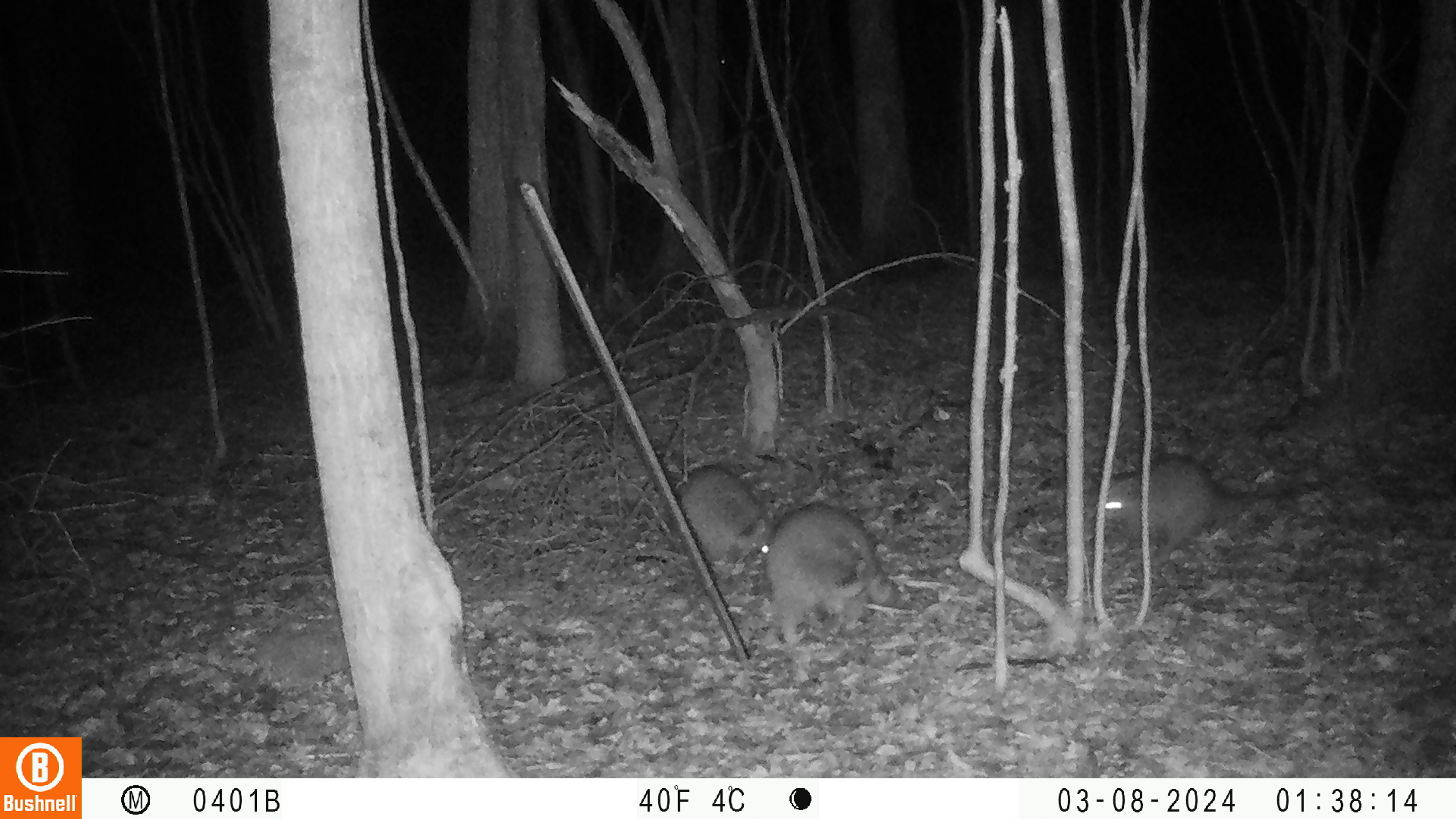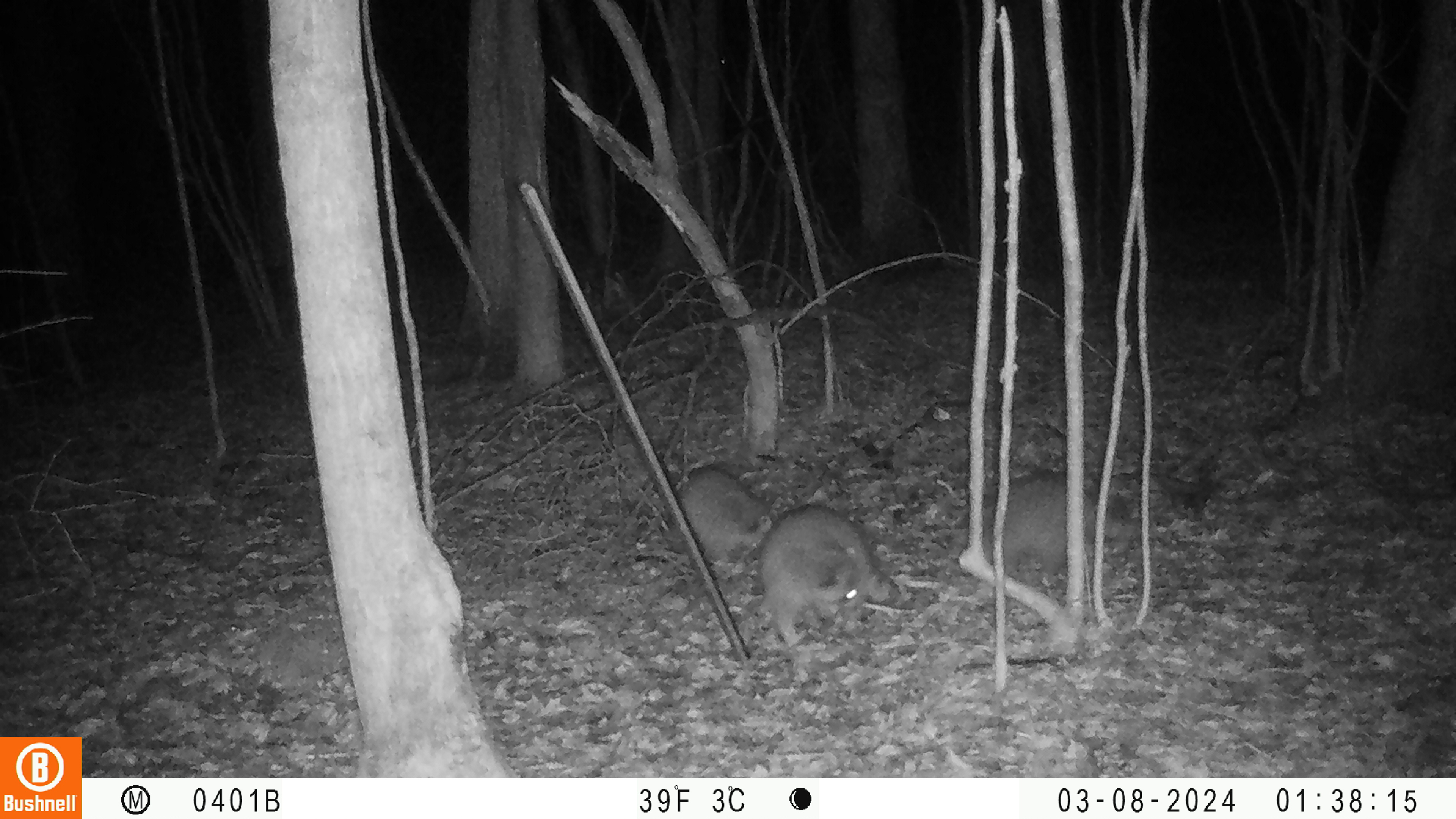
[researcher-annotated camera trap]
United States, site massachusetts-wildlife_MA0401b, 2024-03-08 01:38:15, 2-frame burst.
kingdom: Animalia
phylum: Chordata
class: Mammalia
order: Carnivora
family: Procyonidae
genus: Procyon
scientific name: Procyon lotor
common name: raccoon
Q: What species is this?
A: Raccoon (Procyon lotor).